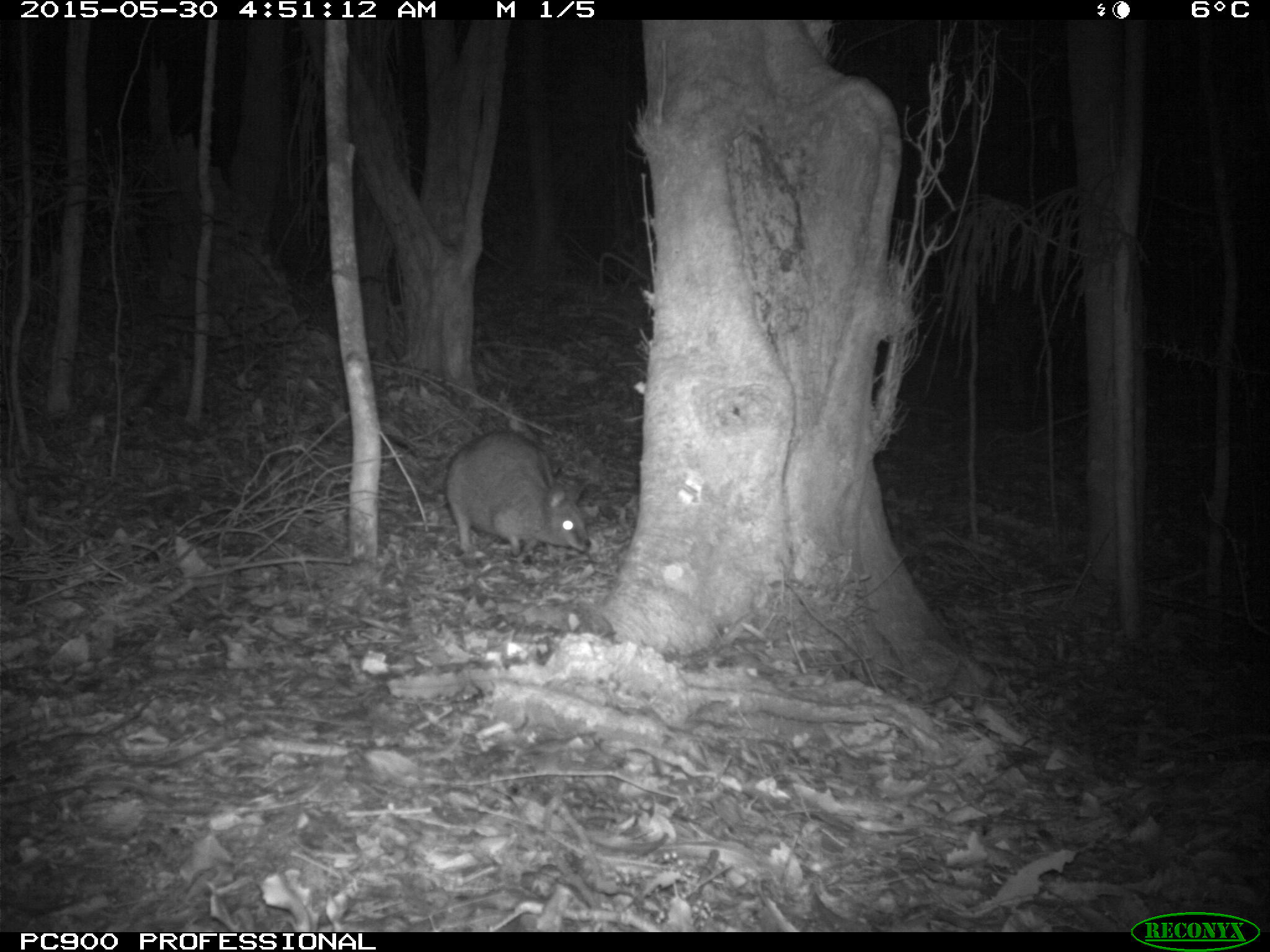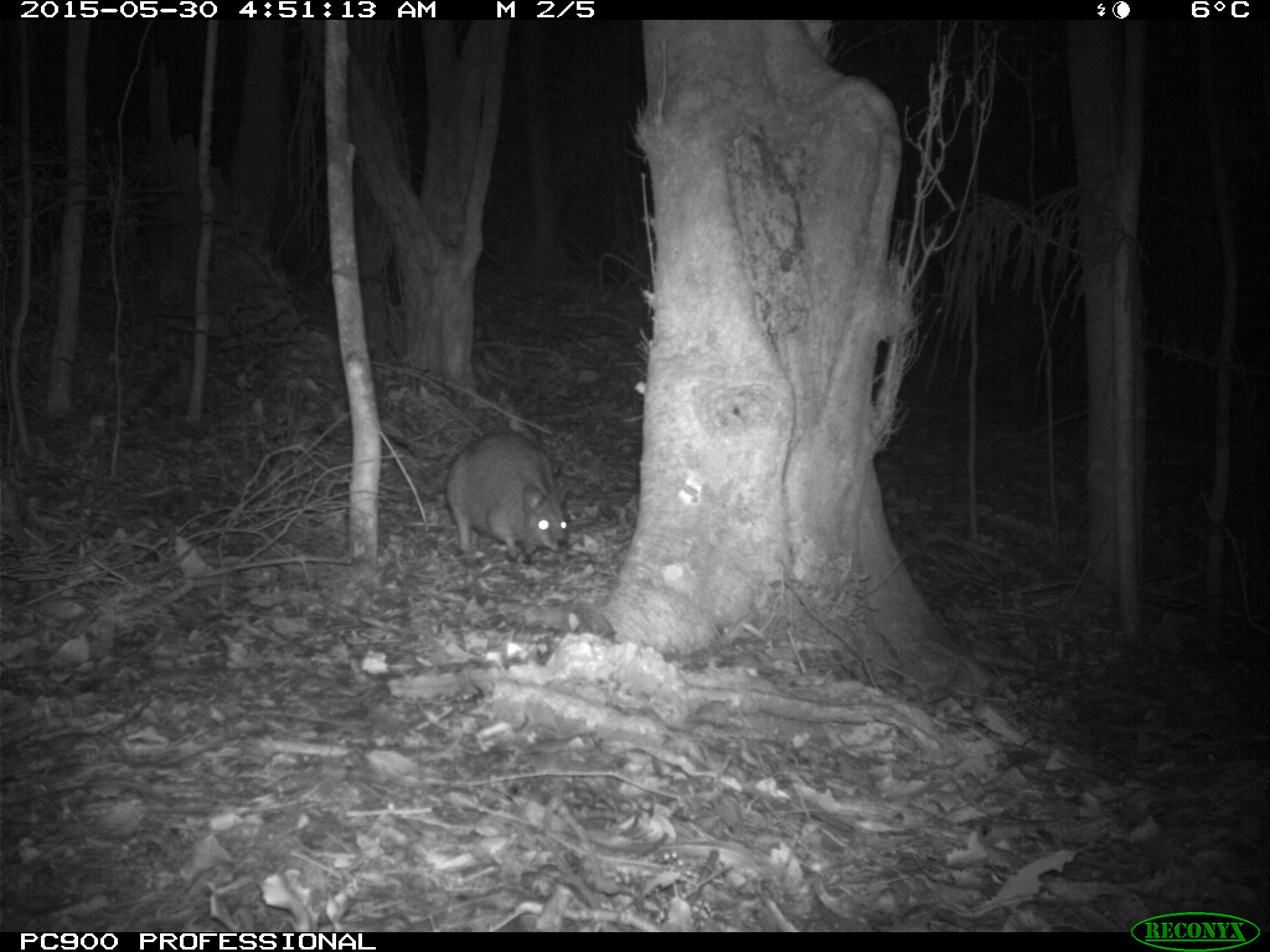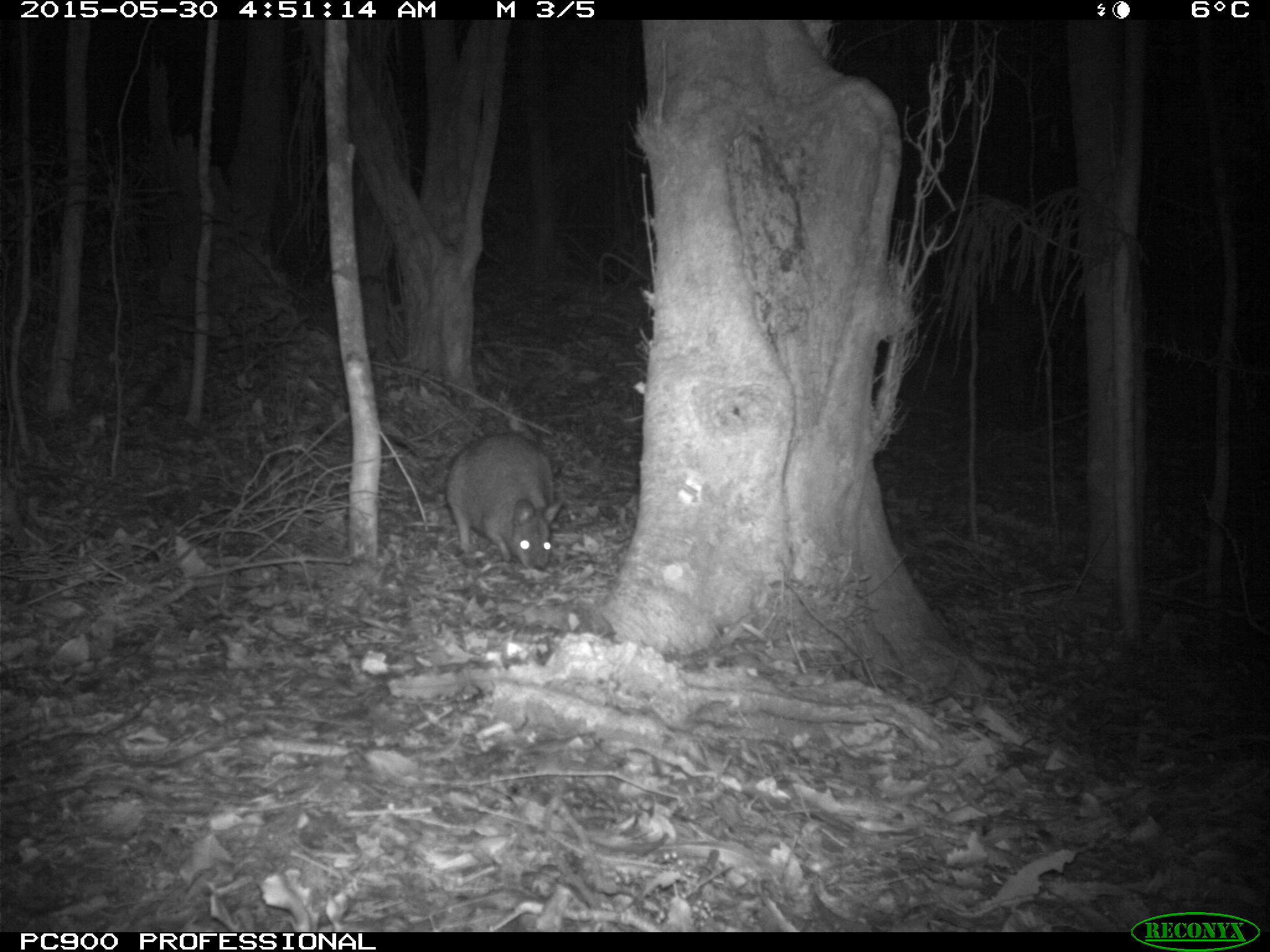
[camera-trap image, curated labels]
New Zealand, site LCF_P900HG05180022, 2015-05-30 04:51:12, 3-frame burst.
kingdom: Animalia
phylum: Chordata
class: Mammalia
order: Diprotodontia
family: Macropodidae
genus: Notamacropus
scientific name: Notamacropus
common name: wallaby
Wallaby (Notamacropus).